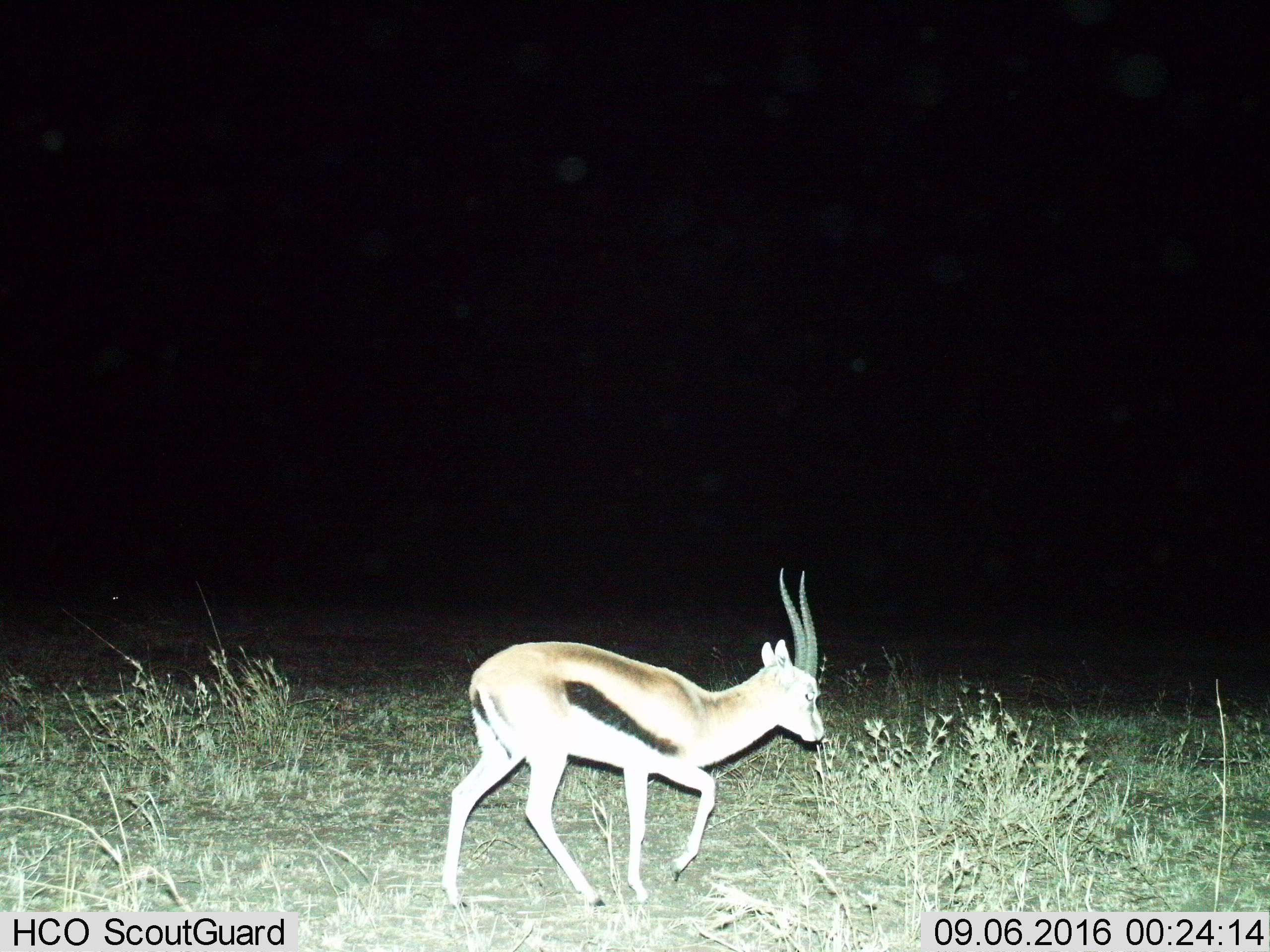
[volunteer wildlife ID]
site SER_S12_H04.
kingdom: Animalia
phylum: Chordata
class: Mammalia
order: Artiodactyla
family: Bovidae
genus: Eudorcas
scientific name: Eudorcas thomsonii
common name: thomson's gazelle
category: gazellethomsons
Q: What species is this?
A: Gazellethomsons (thomson's gazelle) (Eudorcas thomsonii).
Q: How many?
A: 1.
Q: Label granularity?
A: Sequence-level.